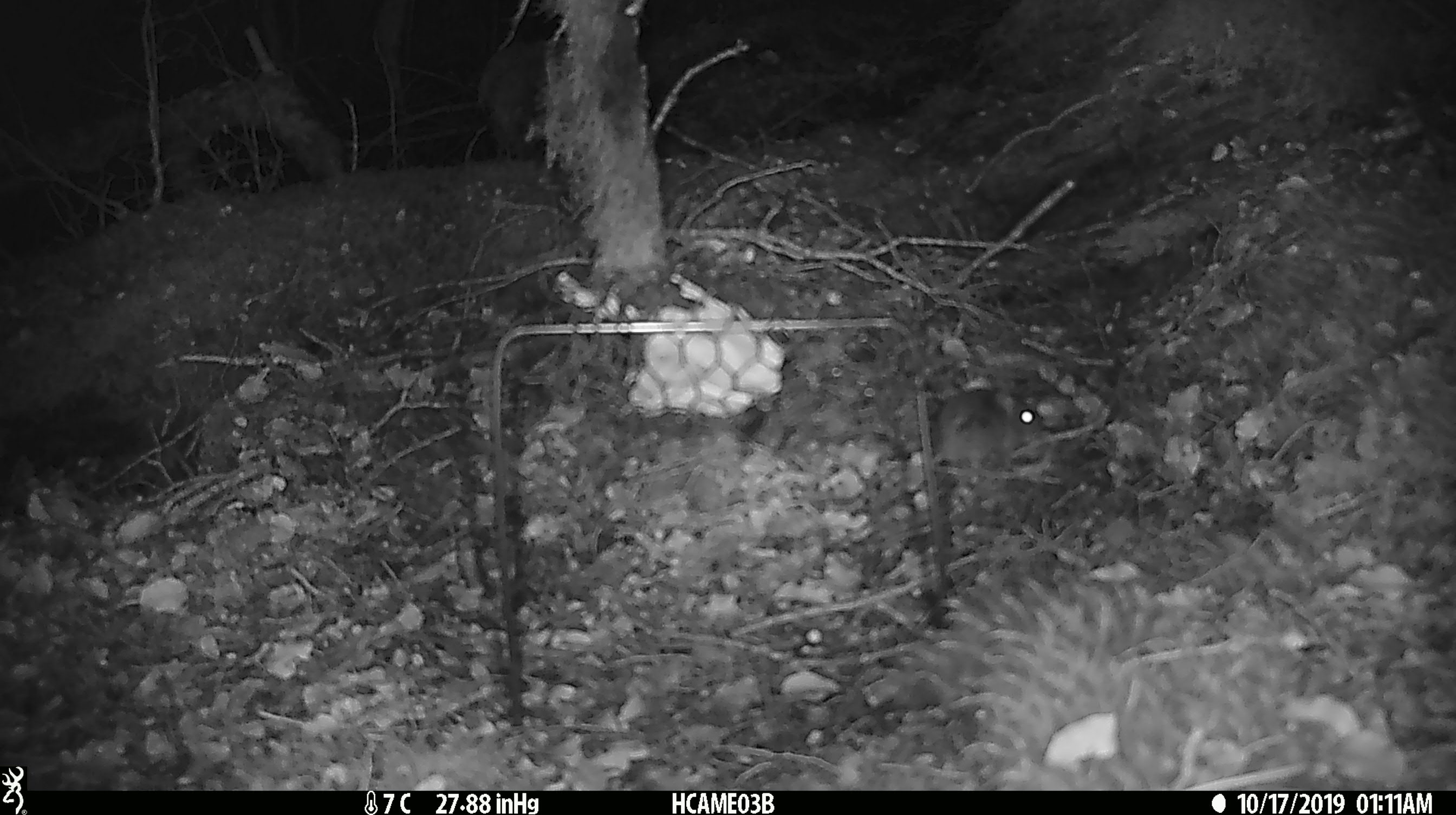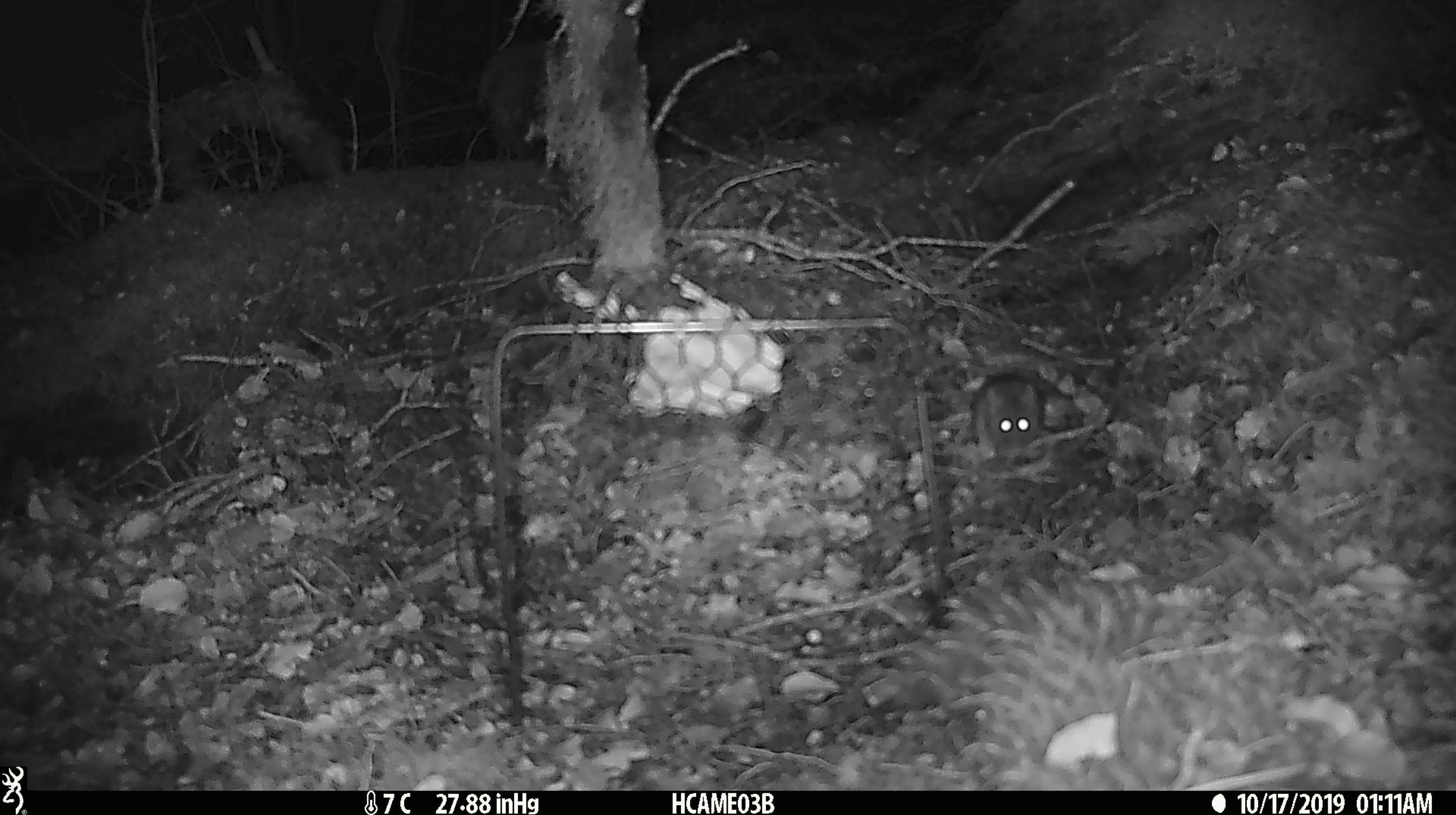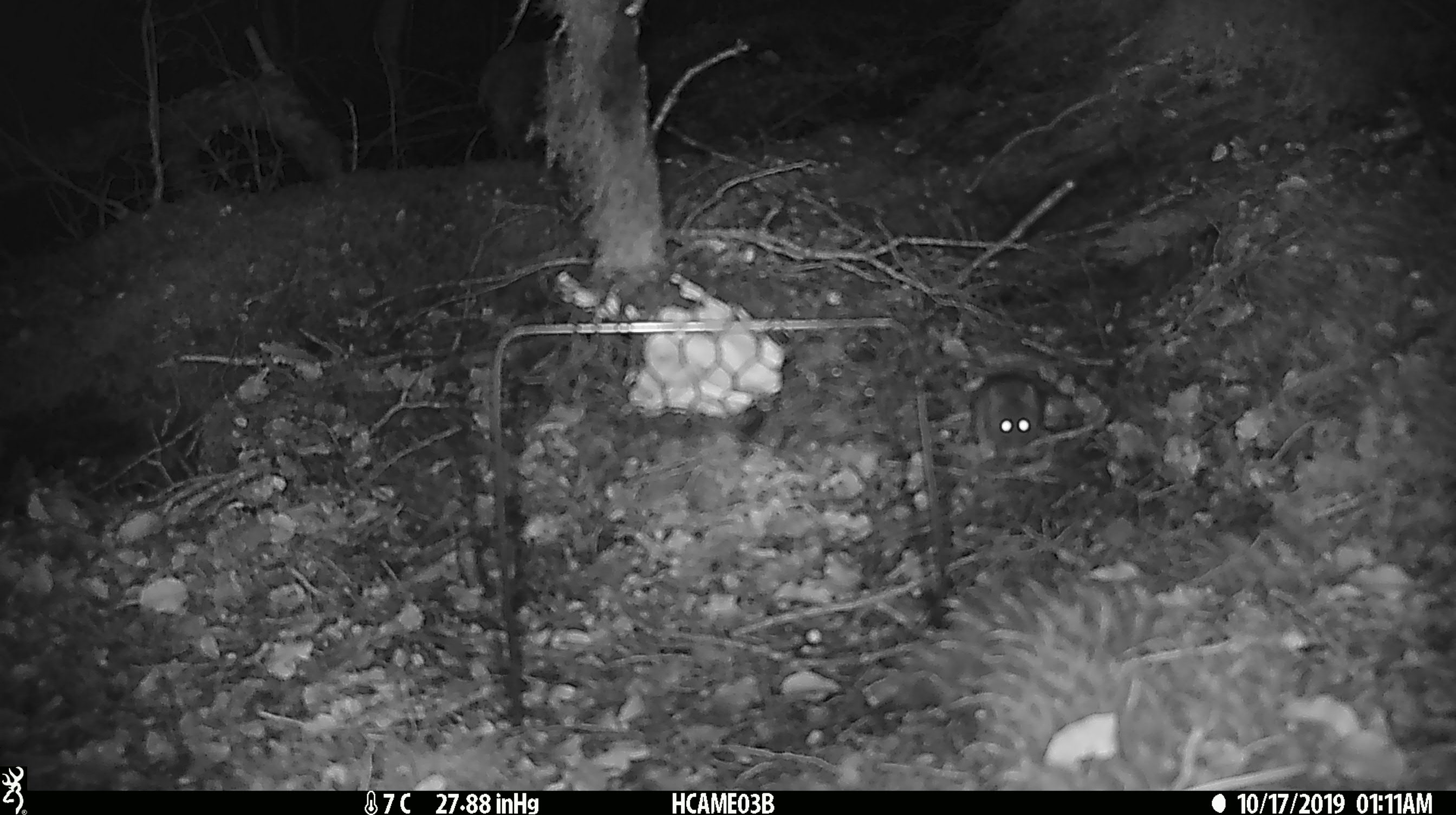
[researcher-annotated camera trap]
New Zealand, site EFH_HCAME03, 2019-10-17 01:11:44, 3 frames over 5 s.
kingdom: Animalia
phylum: Chordata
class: Mammalia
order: Rodentia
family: Muridae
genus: Mus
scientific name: Mus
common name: mouse